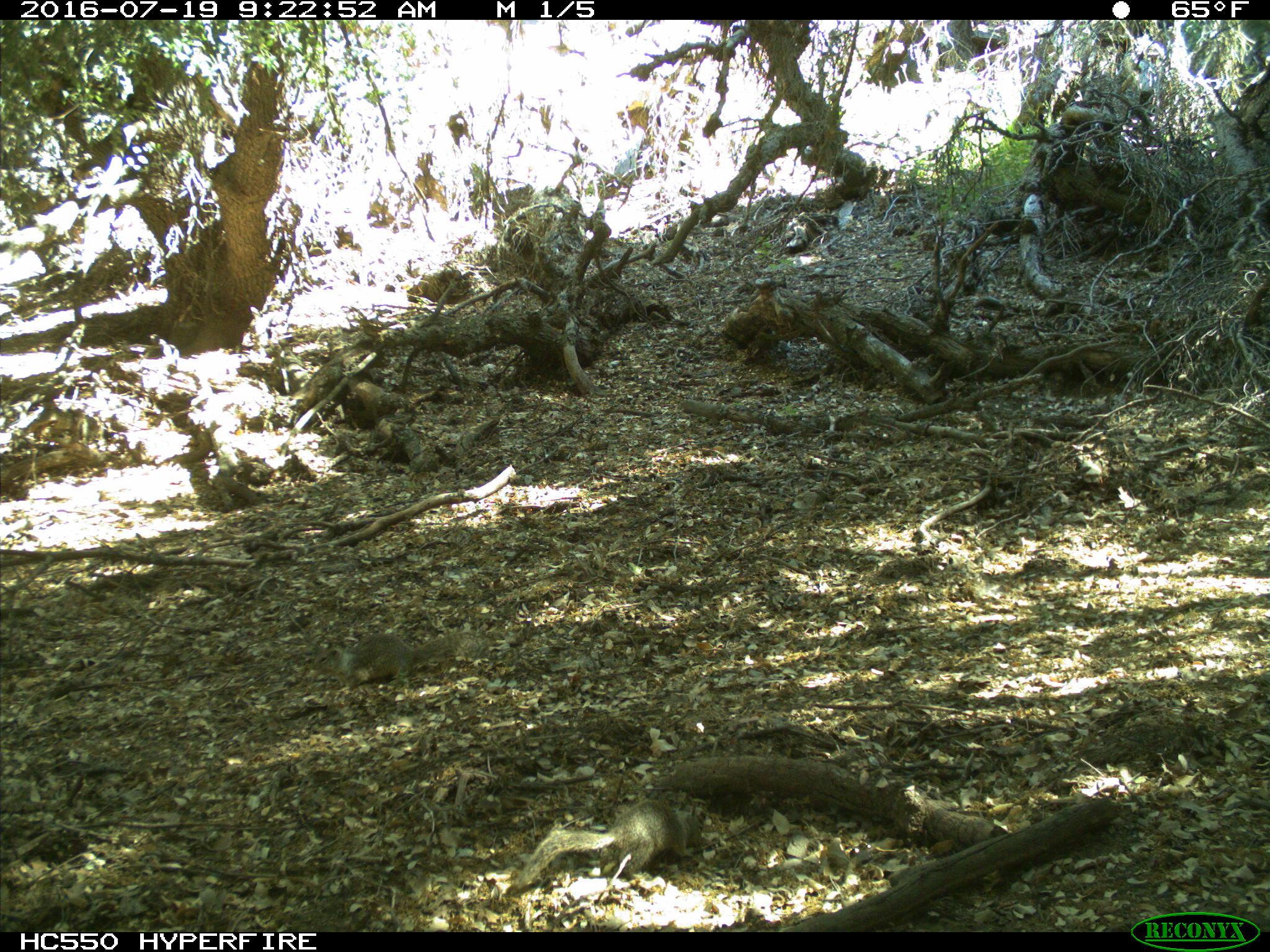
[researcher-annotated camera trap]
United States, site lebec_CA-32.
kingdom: Animalia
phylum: Chordata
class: Mammalia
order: Rodentia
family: Sciuridae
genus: Otospermophilus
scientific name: Otospermophilus beecheyi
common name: california ground squirrel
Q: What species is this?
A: Otospermophilus beecheyi (california ground squirrel).